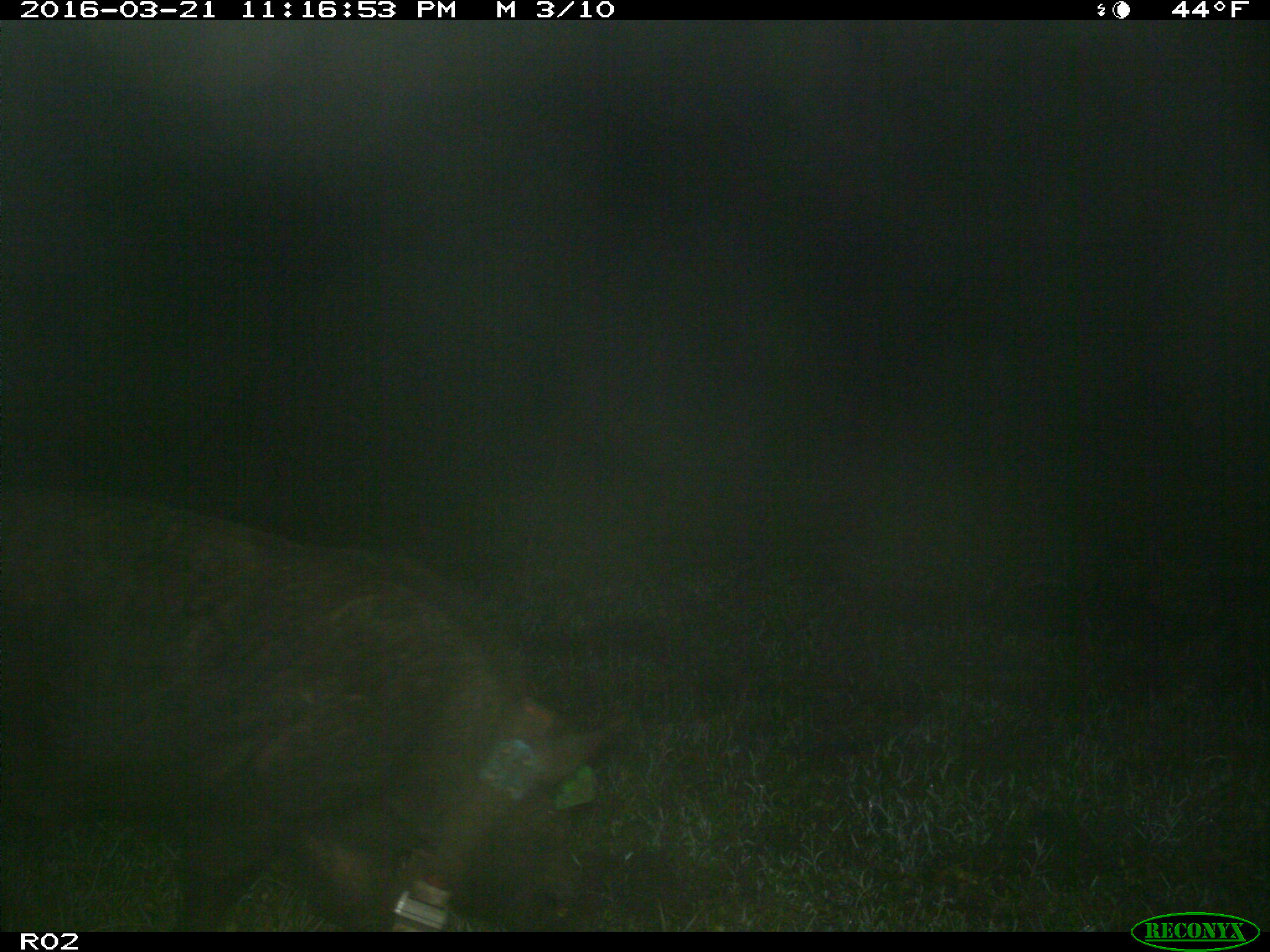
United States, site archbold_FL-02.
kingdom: Animalia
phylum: Chordata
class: Mammalia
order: Artiodactyla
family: Suidae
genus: Sus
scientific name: Sus scrofa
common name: wild boar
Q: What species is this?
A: Sus scrofa (wild boar).